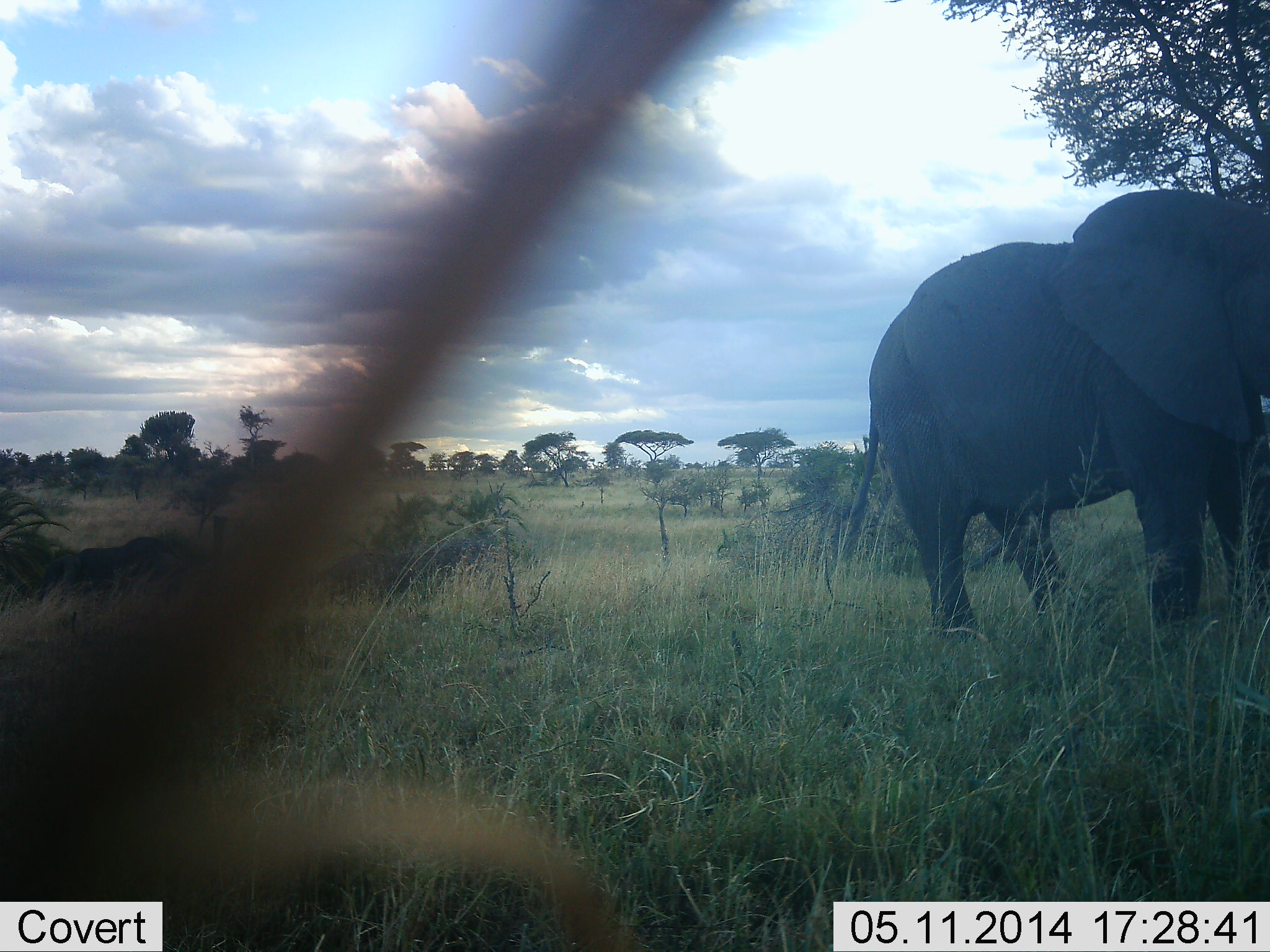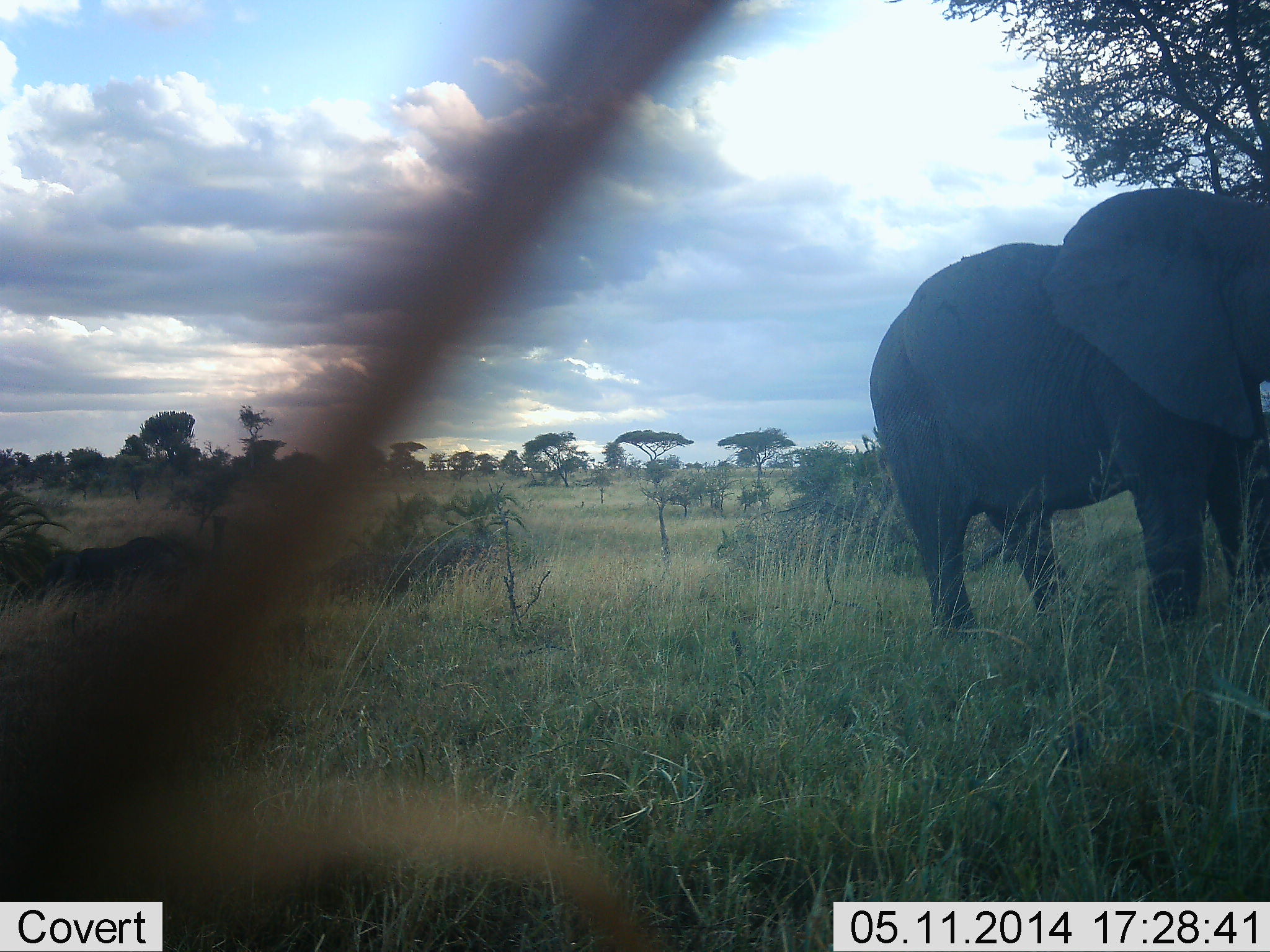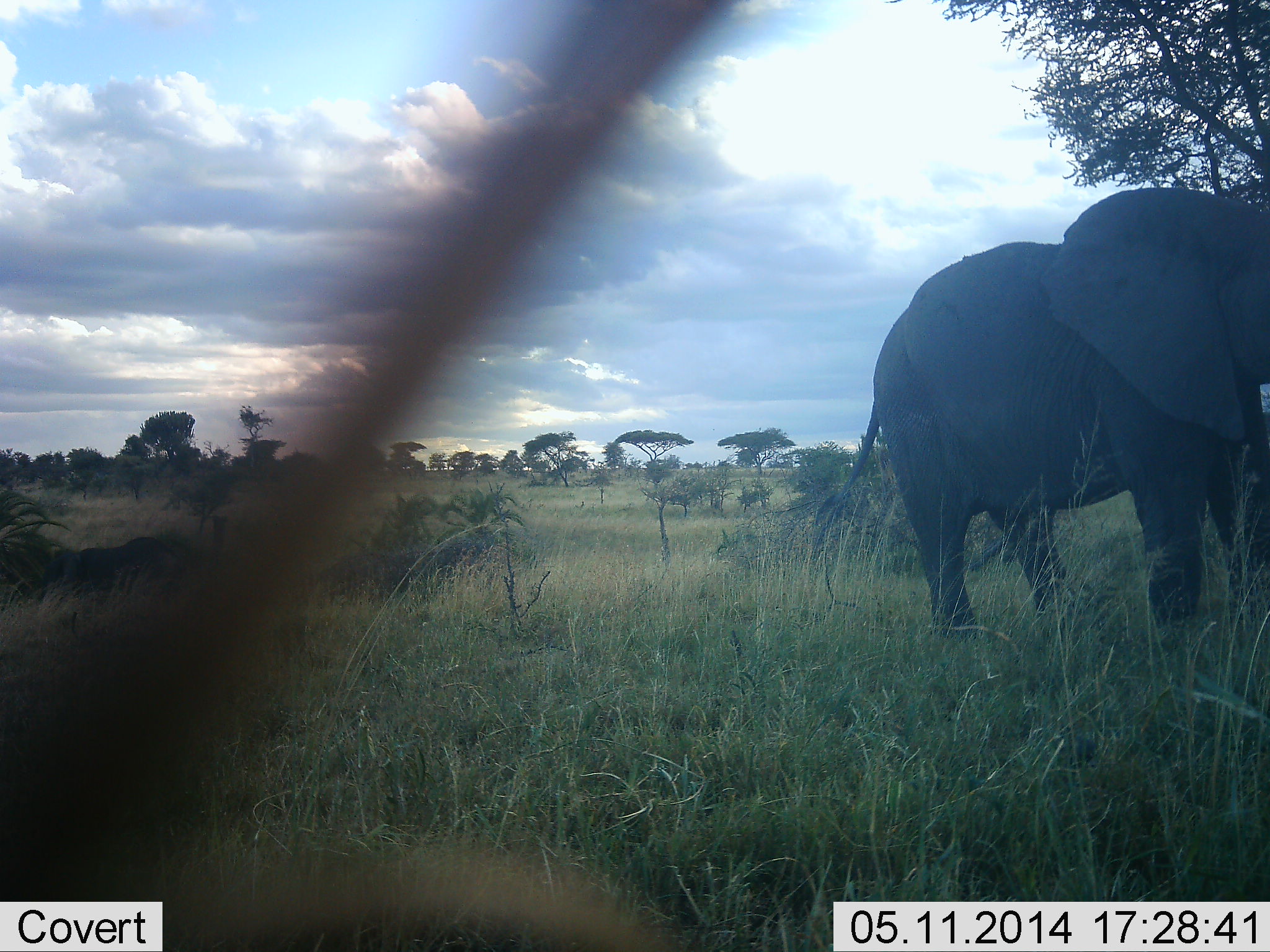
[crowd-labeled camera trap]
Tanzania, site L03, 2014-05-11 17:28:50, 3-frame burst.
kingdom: Animalia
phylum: Chordata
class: Mammalia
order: Proboscidea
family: Elephantidae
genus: Loxodonta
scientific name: Loxodonta africana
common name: african bush elephant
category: elephant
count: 1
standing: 90%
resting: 0%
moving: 0%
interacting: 0%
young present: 0%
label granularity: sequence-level